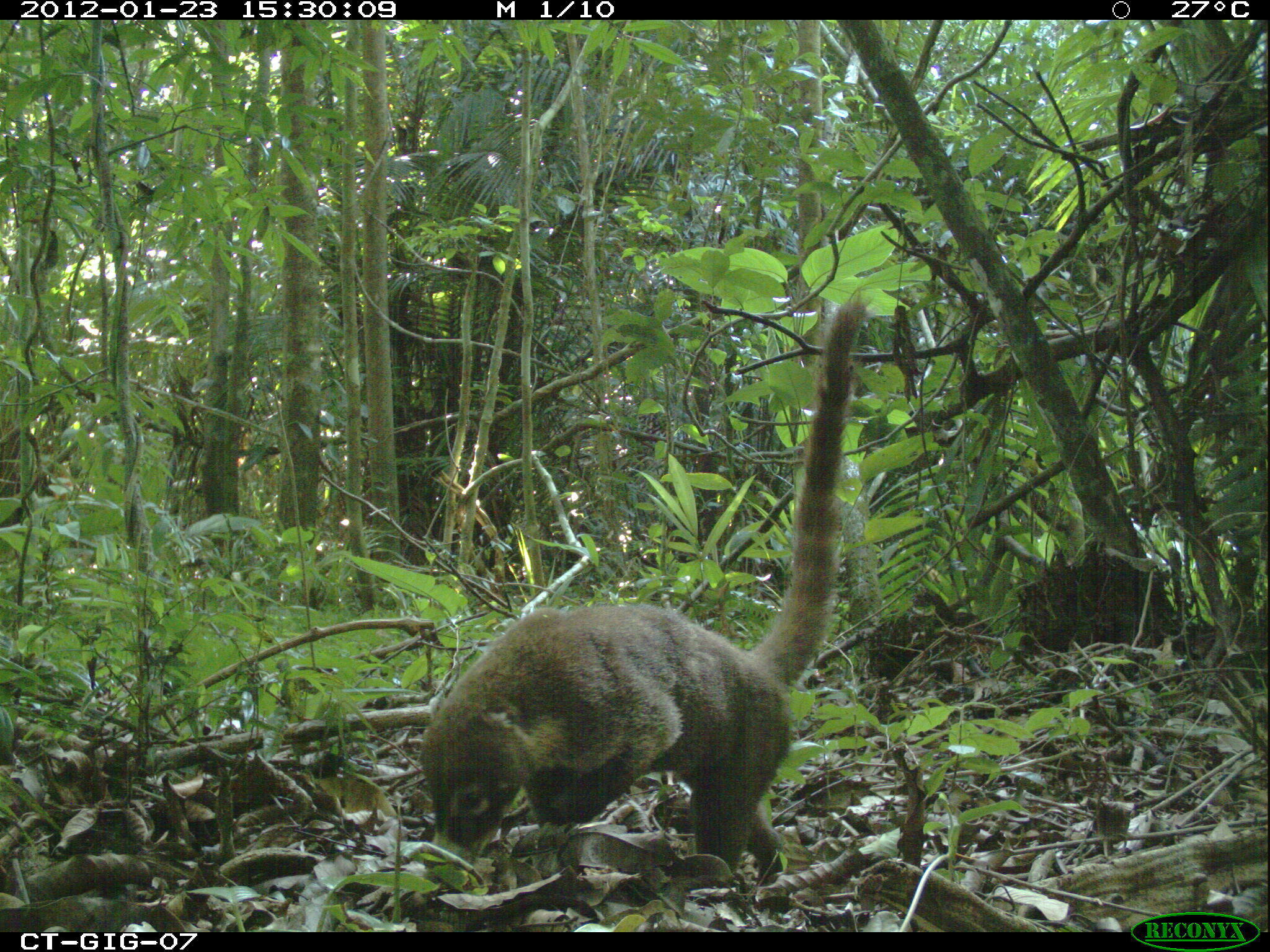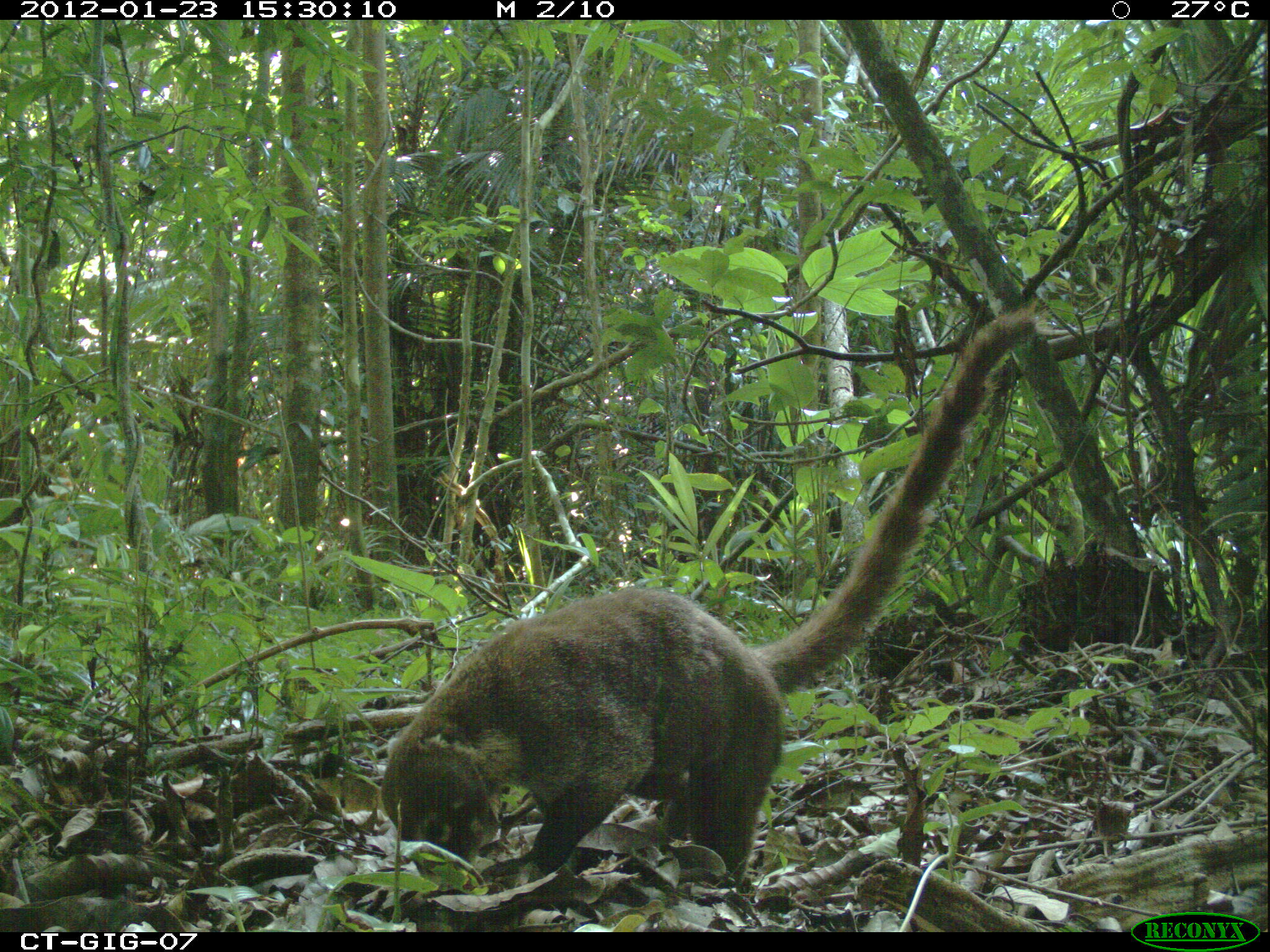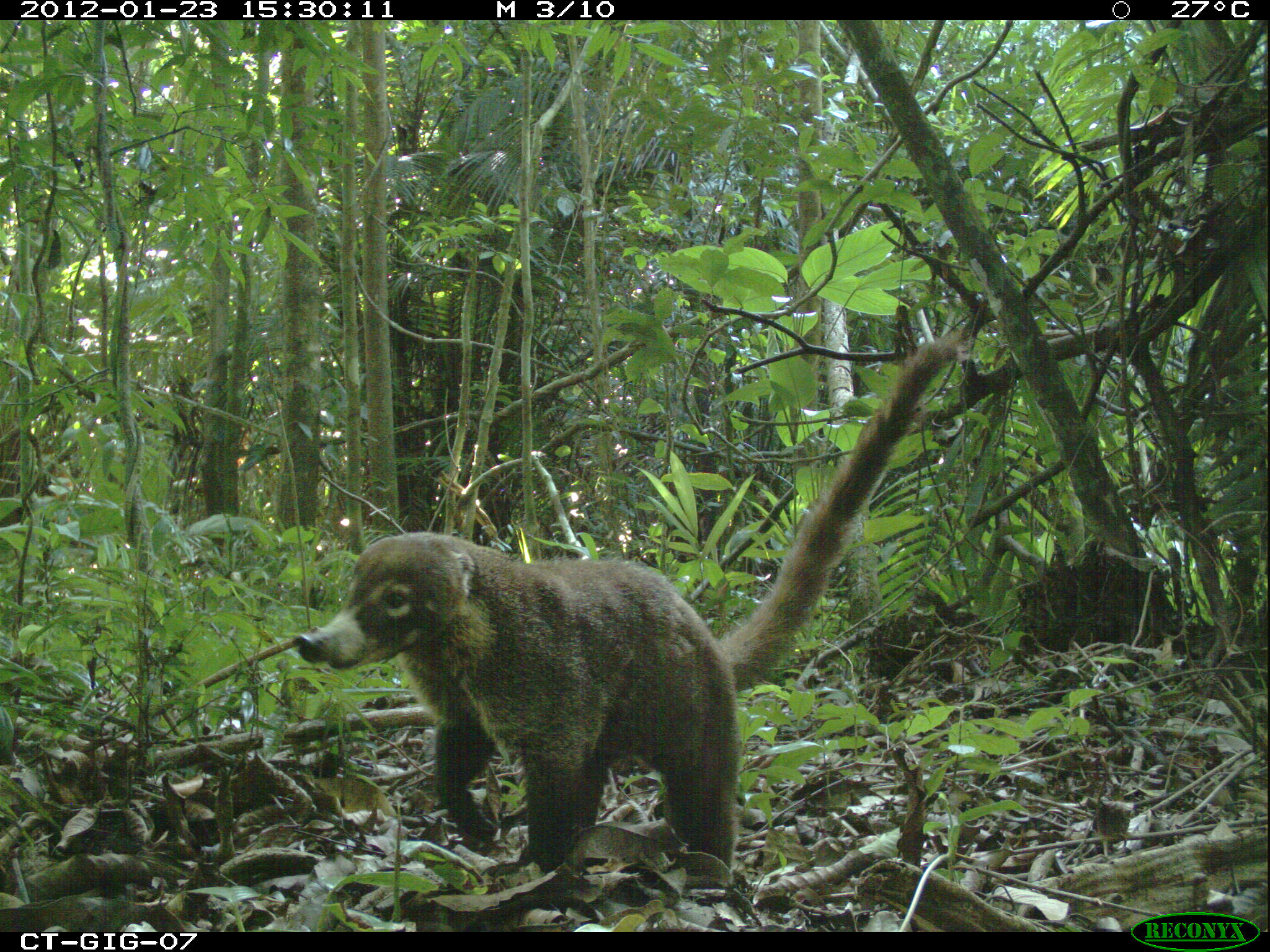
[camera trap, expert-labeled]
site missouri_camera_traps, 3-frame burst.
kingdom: Animalia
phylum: Chordata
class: Mammalia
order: Carnivora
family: Procyonidae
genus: Nasua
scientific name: Nasua narica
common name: white-nosed coati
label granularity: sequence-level